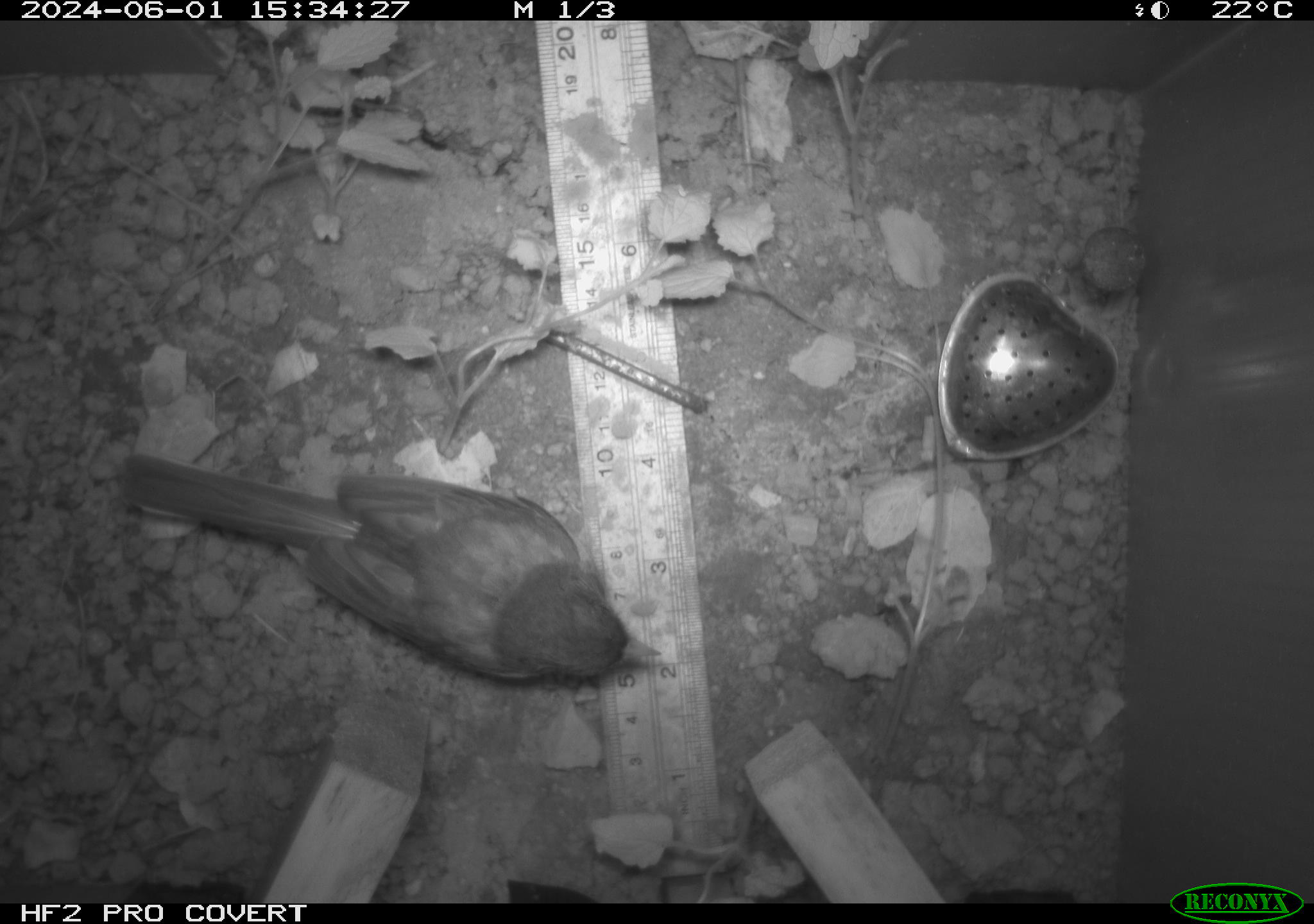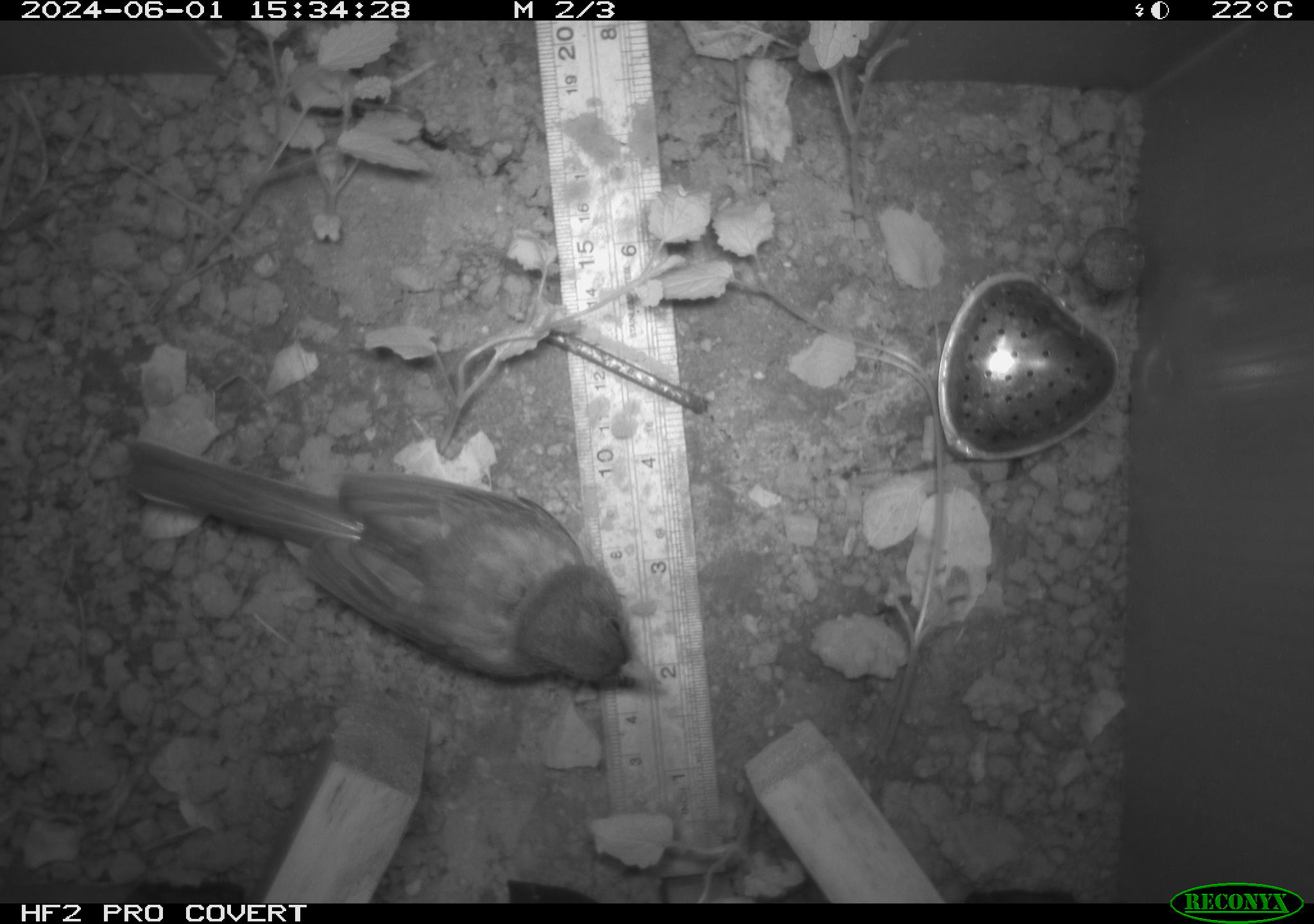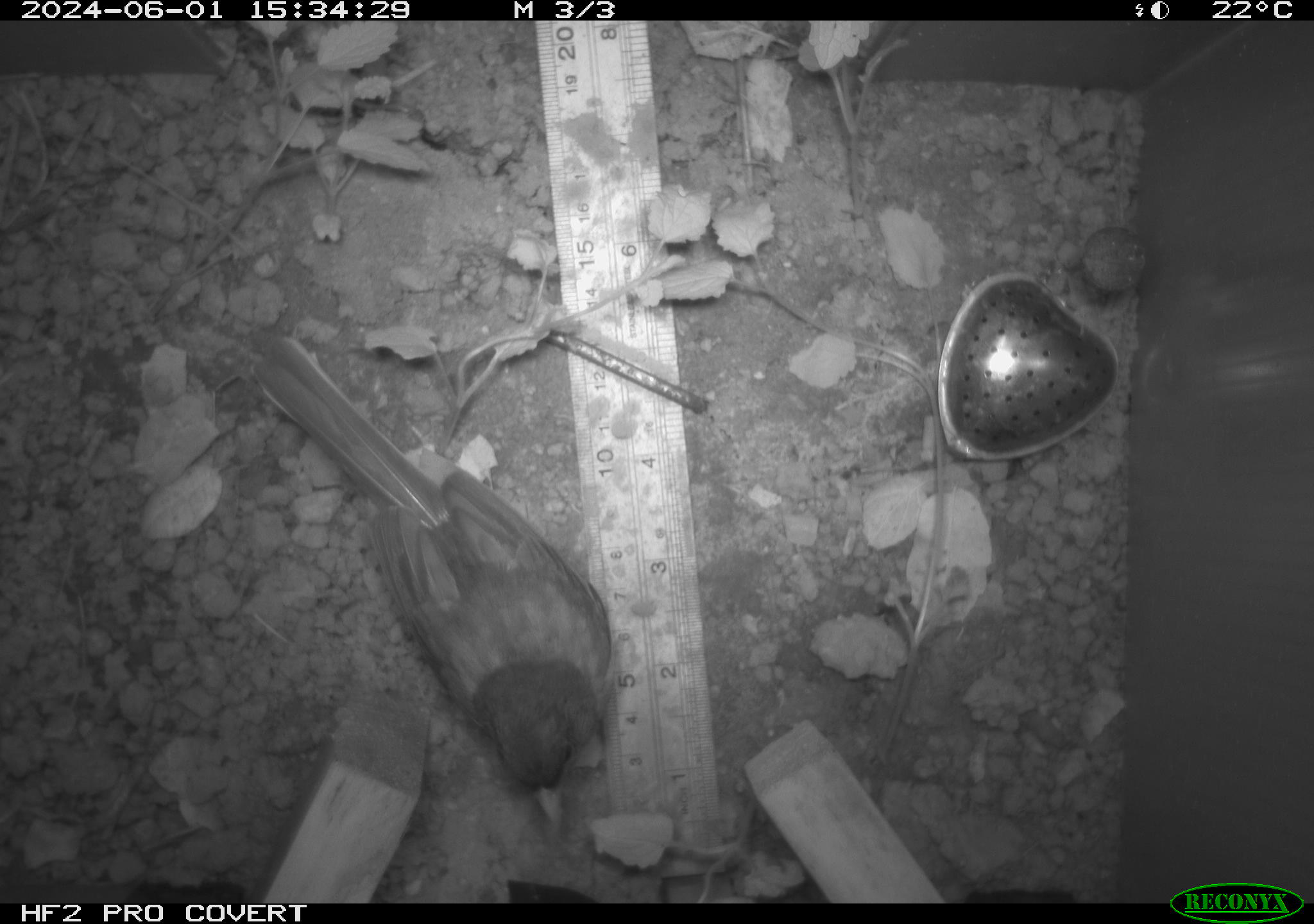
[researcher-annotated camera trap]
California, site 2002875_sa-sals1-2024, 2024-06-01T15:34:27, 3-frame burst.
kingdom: Animalia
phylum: Chordata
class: Aves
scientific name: Aves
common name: bird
Bird (Aves).